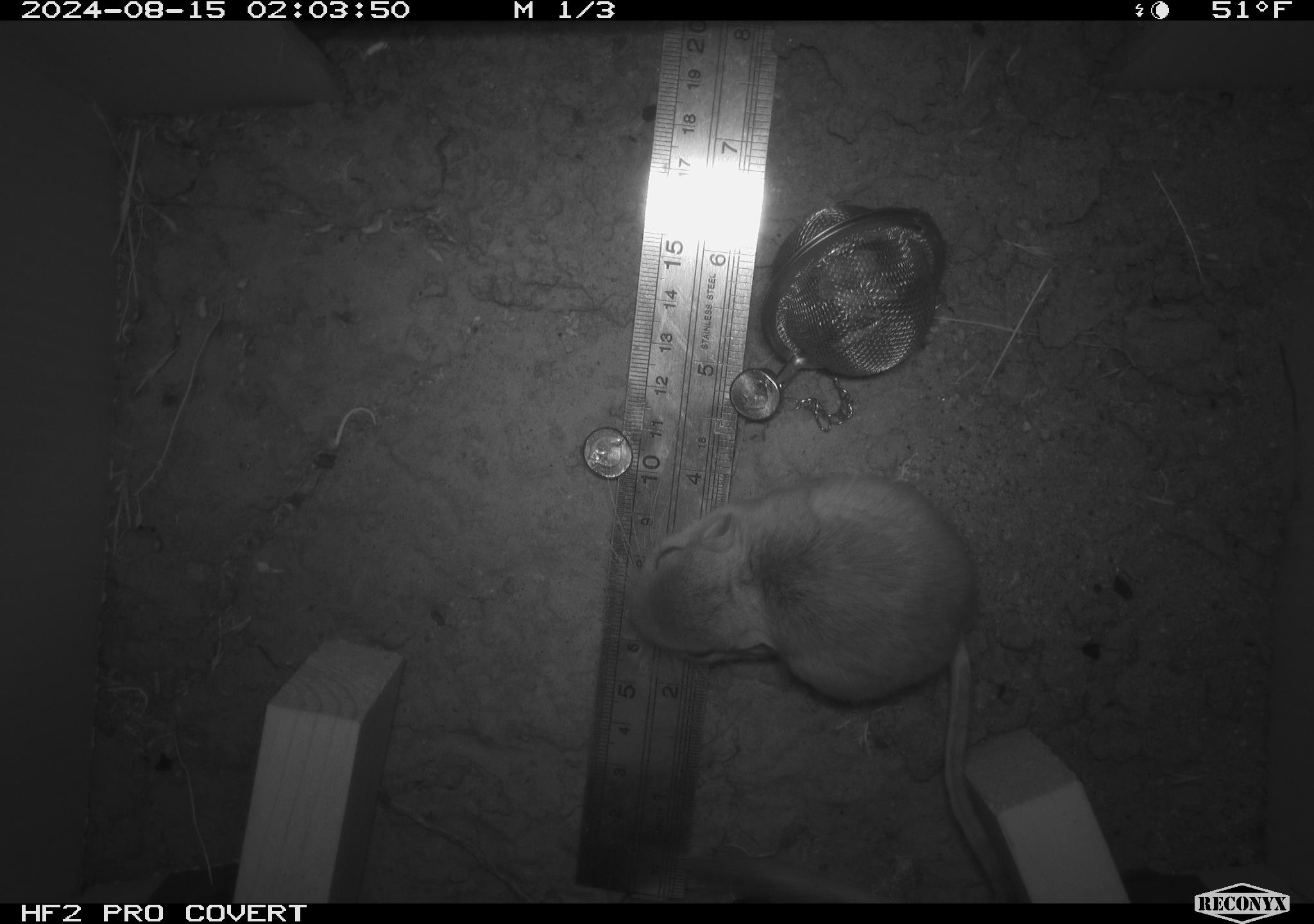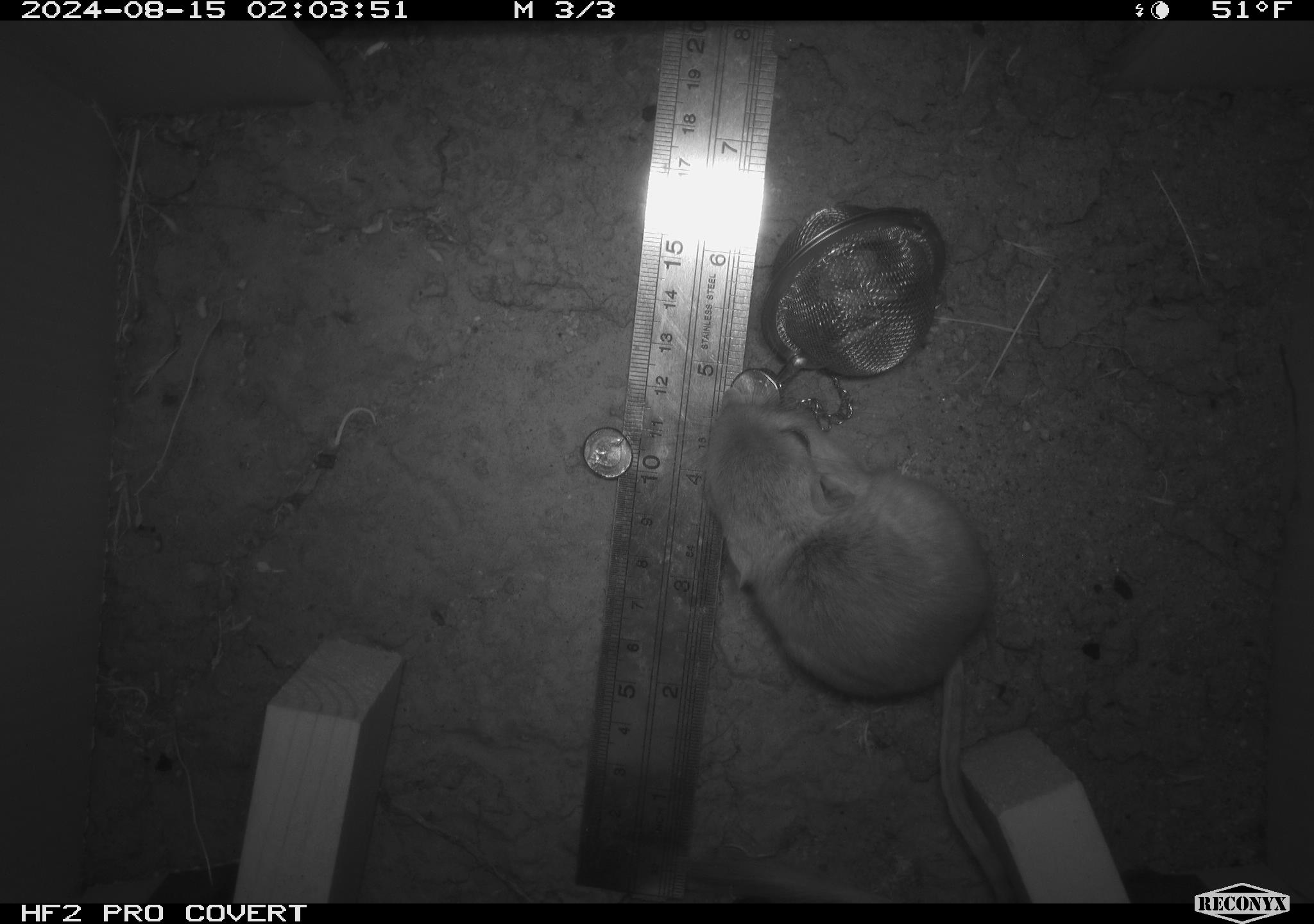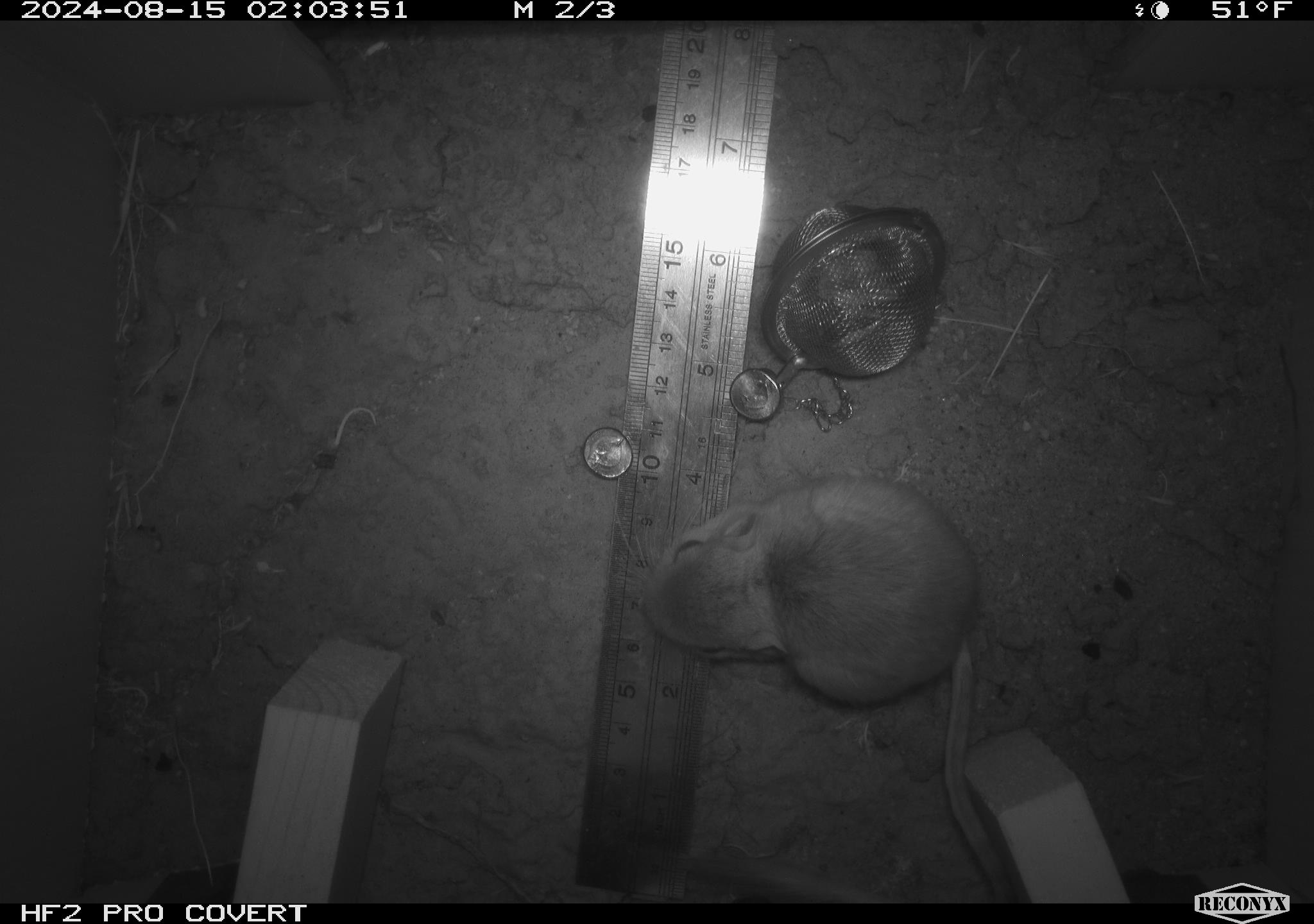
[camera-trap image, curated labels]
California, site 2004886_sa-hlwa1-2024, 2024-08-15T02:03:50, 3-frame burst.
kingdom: Animalia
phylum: Chordata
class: Mammalia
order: Rodentia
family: Heteromyidae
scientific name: Heteromyidae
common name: kangaroo rats and pocket mice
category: heteromyidae family